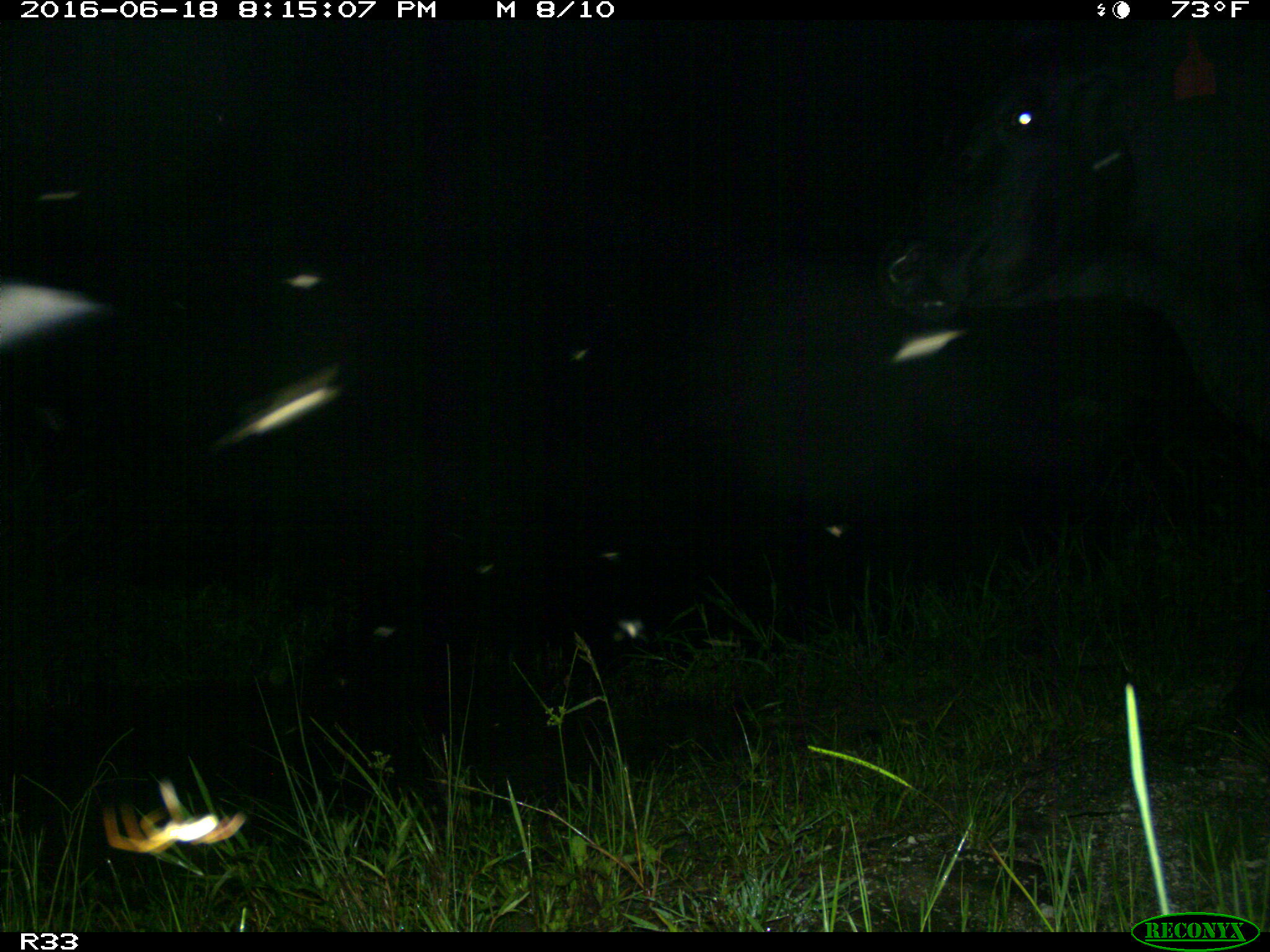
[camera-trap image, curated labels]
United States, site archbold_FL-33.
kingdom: Animalia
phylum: Chordata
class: Mammalia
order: Artiodactyla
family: Bovidae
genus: Bos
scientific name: Bos taurus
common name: domestic cow